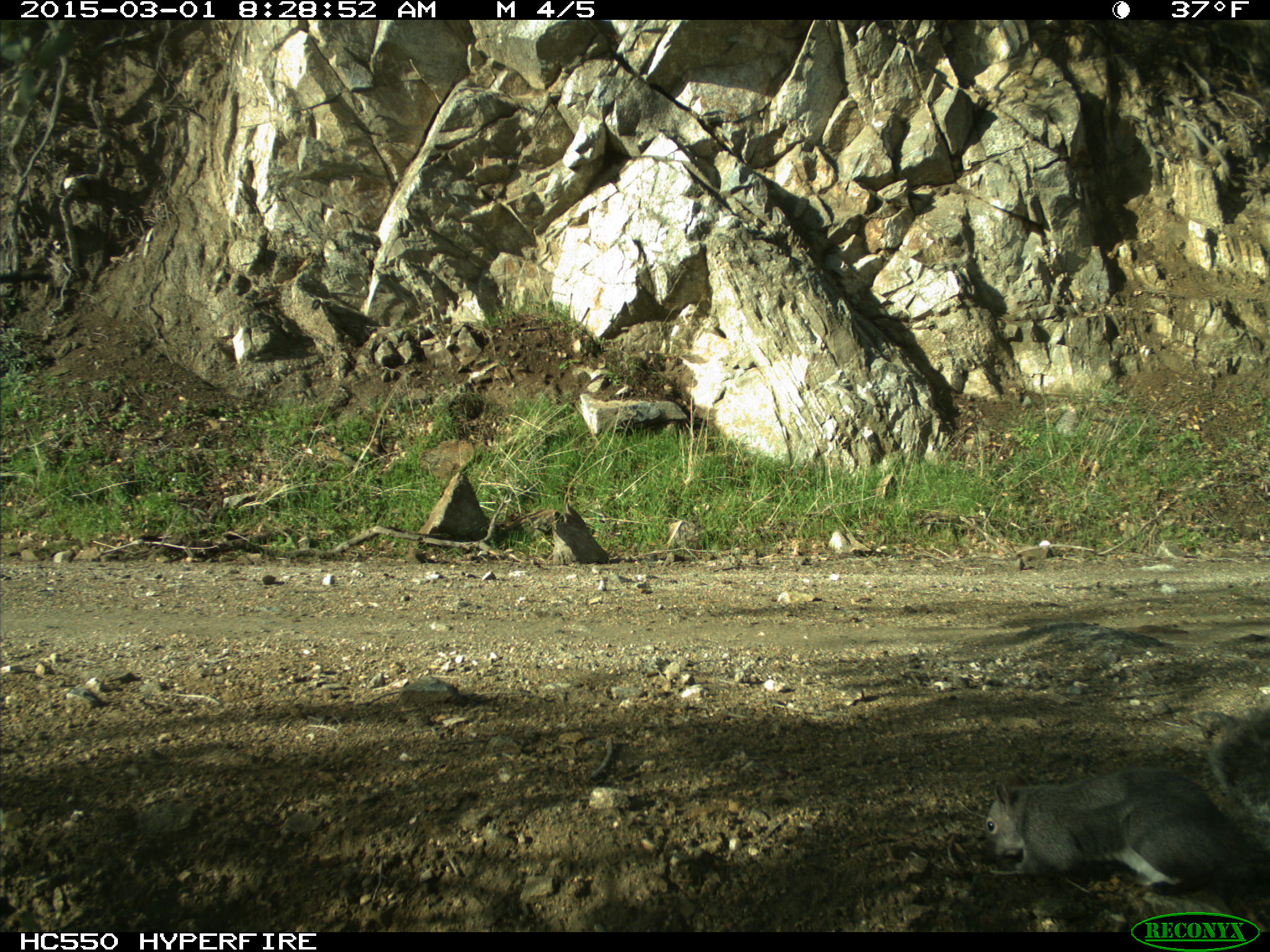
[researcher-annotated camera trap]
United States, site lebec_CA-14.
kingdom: Animalia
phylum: Chordata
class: Mammalia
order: Rodentia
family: Sciuridae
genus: Sciurus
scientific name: Sciurus carolinensis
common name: eastern gray squirrel